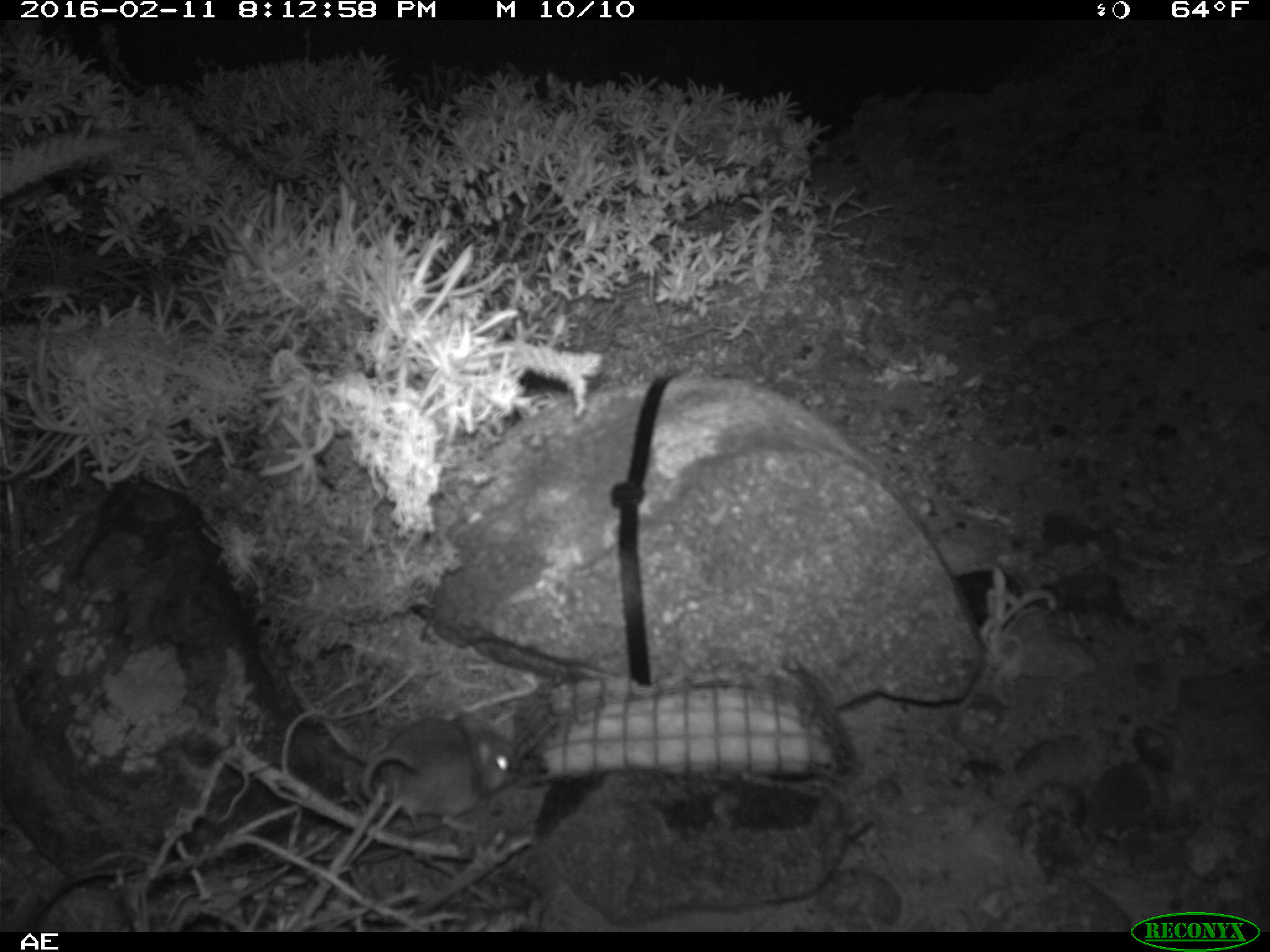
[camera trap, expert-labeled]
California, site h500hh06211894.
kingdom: Animalia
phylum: Chordata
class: Mammalia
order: Rodentia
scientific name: Rodentia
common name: rodent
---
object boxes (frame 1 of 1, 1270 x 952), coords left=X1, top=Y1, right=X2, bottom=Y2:
rodent: left=360, top=715, right=515, bottom=830